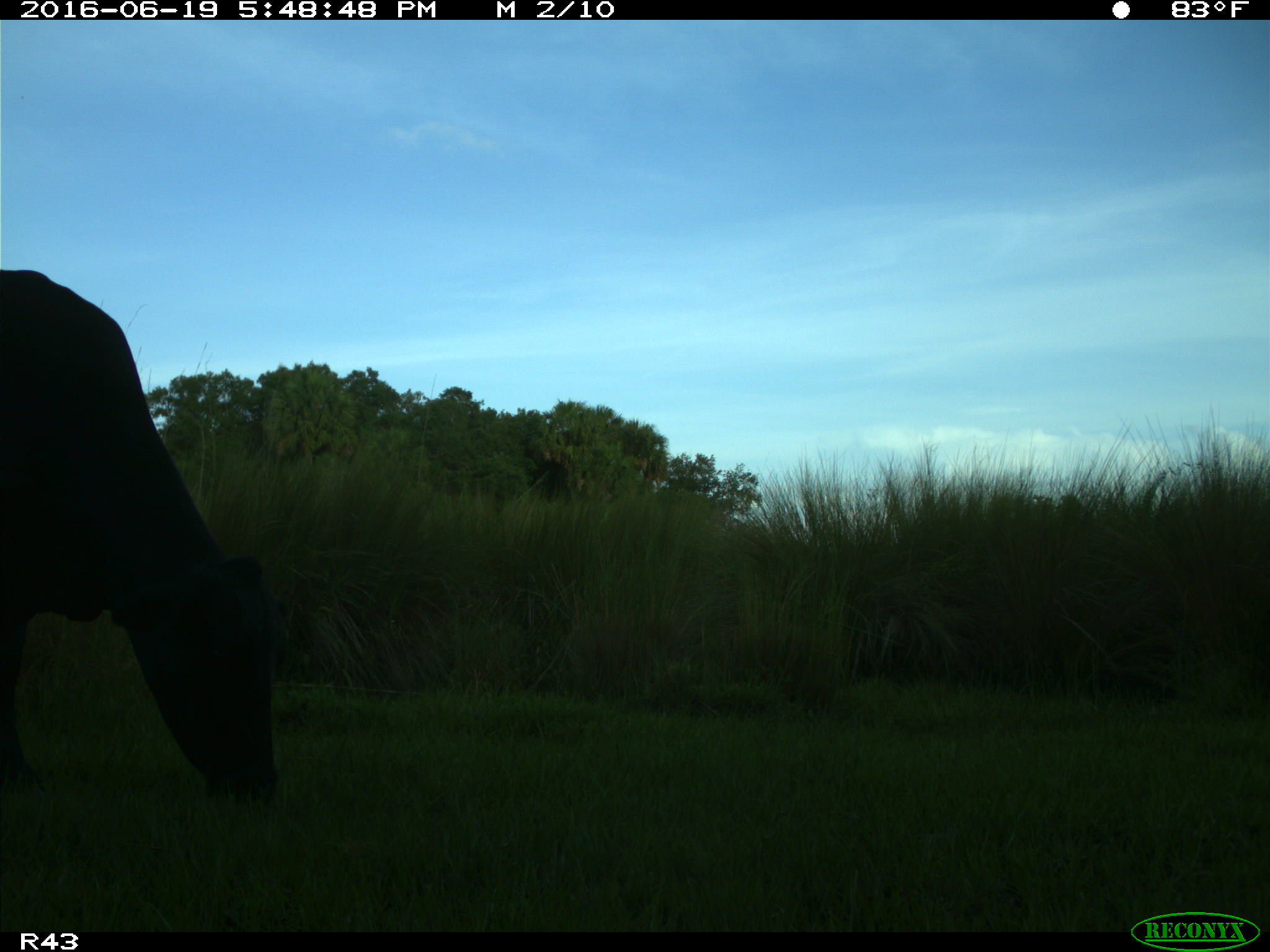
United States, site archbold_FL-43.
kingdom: Animalia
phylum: Chordata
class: Mammalia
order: Artiodactyla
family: Bovidae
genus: Bos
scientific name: Bos taurus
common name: domestic cow